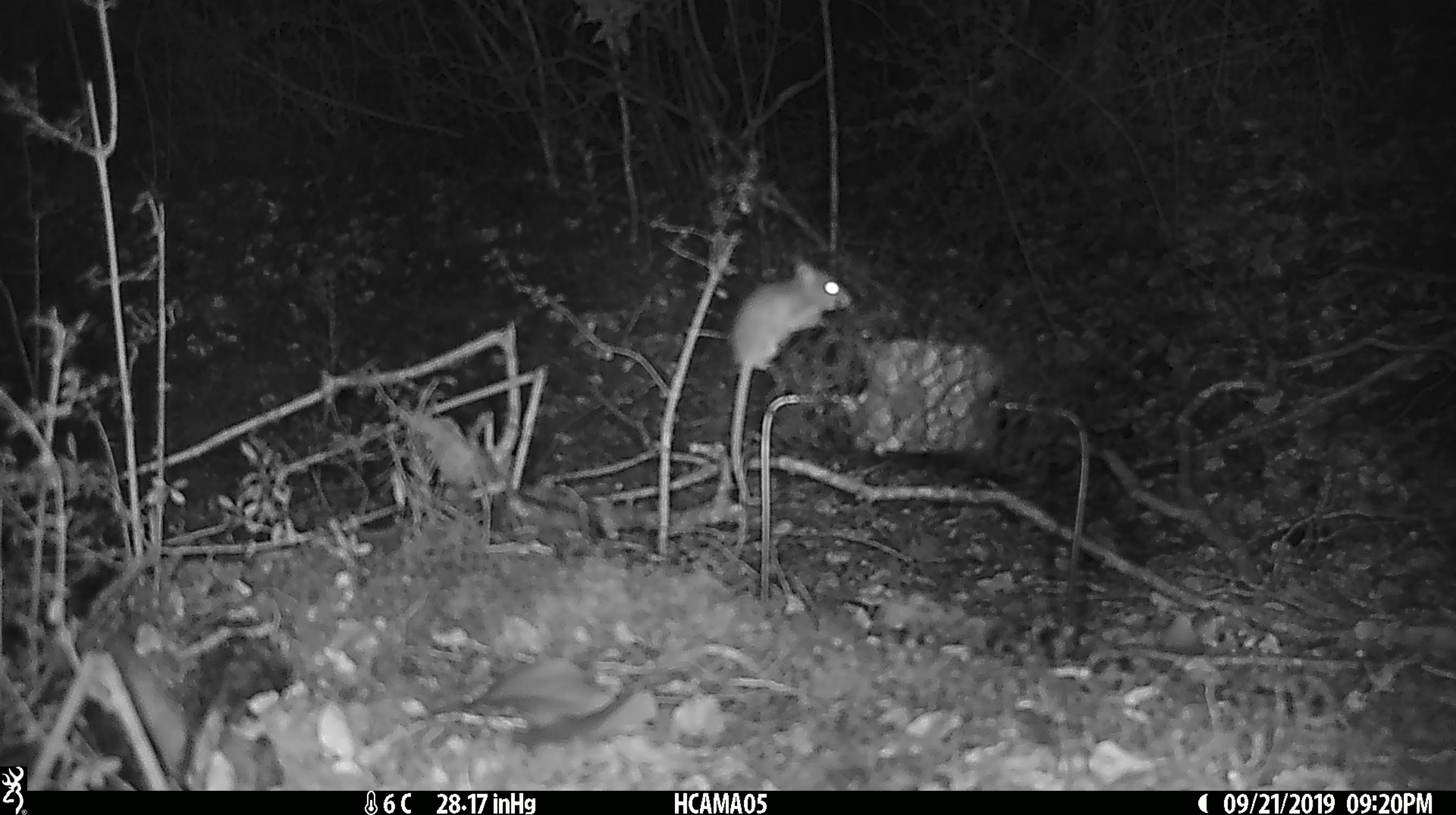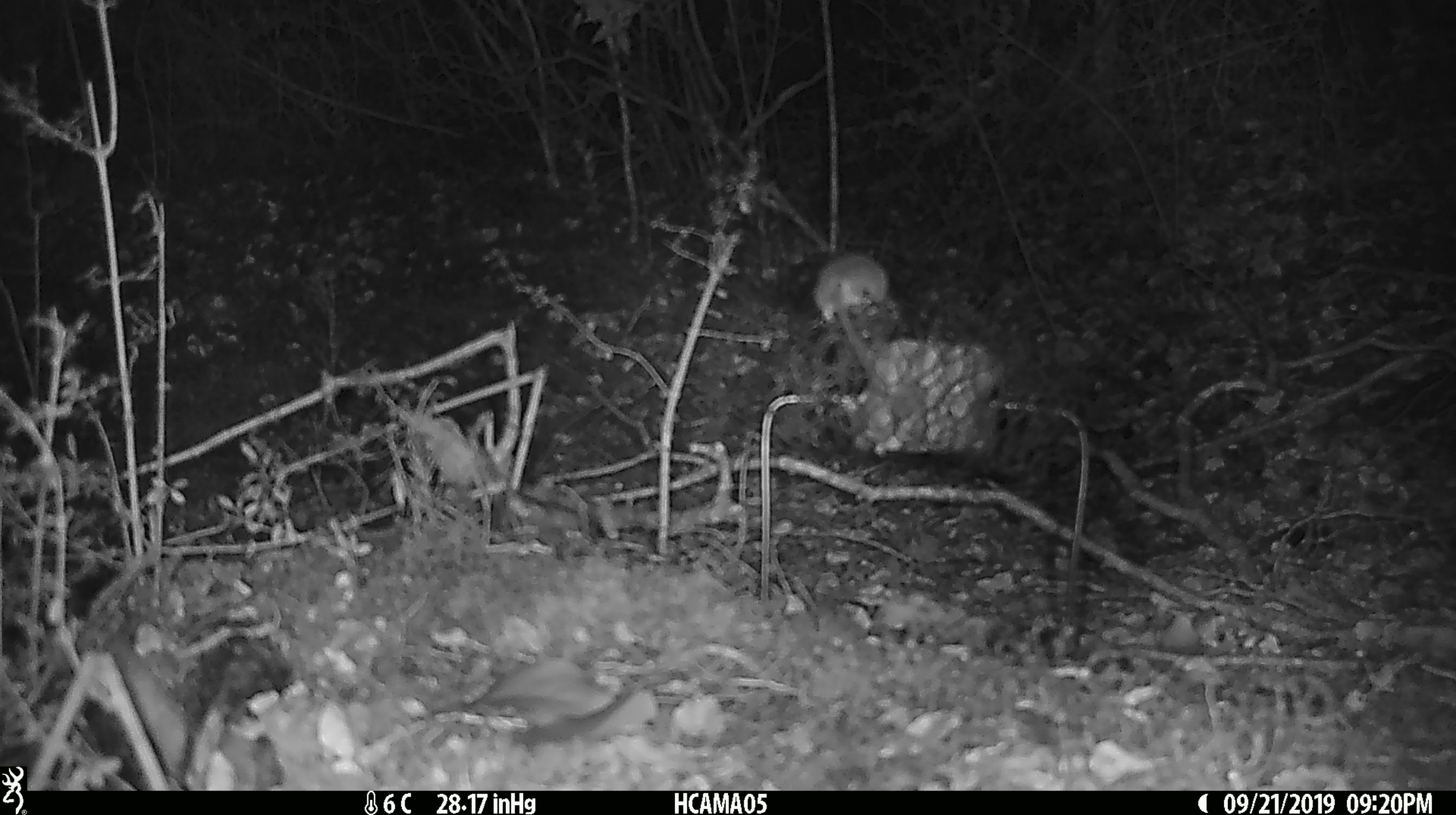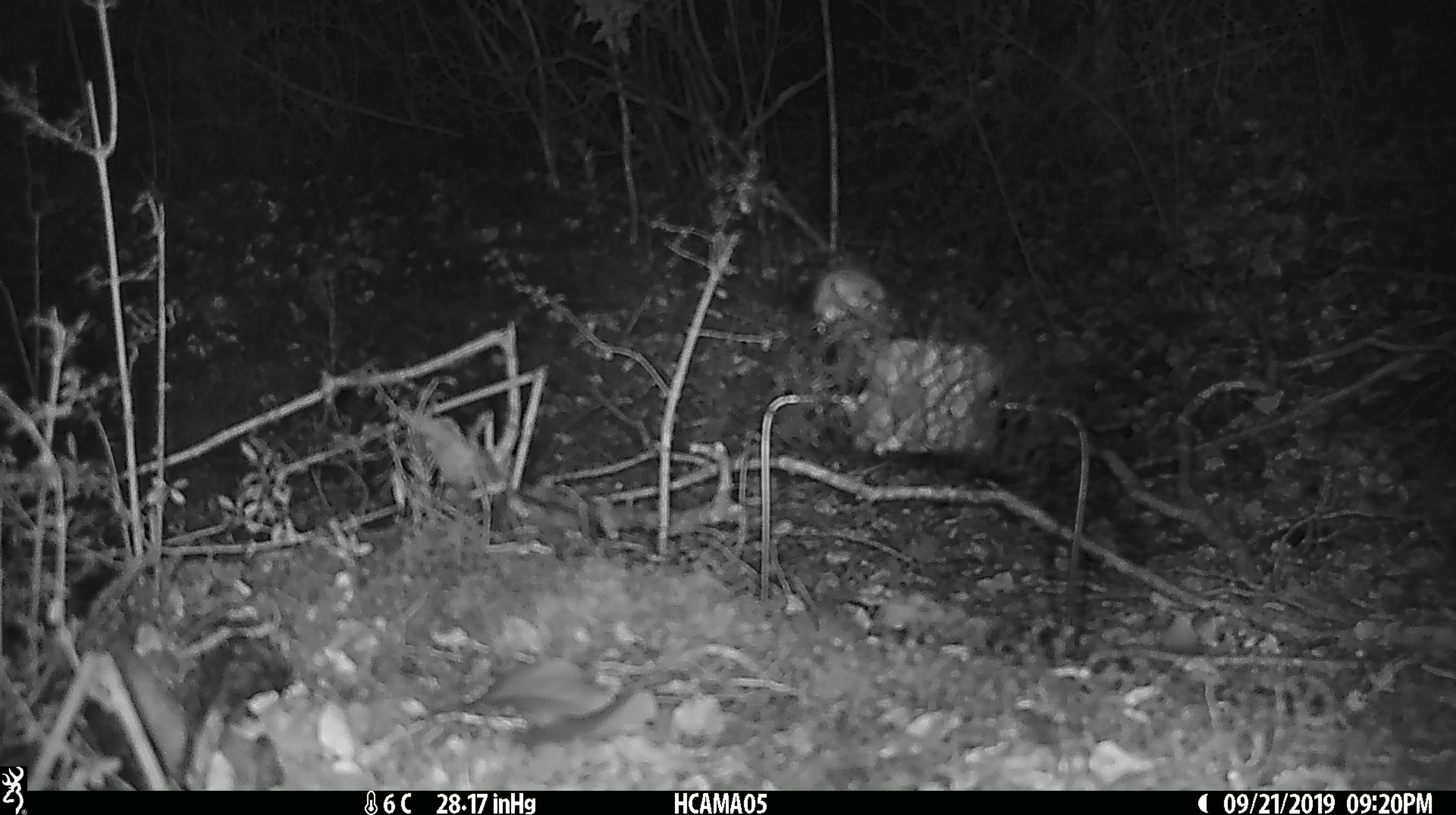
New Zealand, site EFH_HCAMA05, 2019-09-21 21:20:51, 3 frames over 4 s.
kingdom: Animalia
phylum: Chordata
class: Mammalia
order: Rodentia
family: Muridae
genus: Mus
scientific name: Mus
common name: mouse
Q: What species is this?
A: Mouse (Mus).